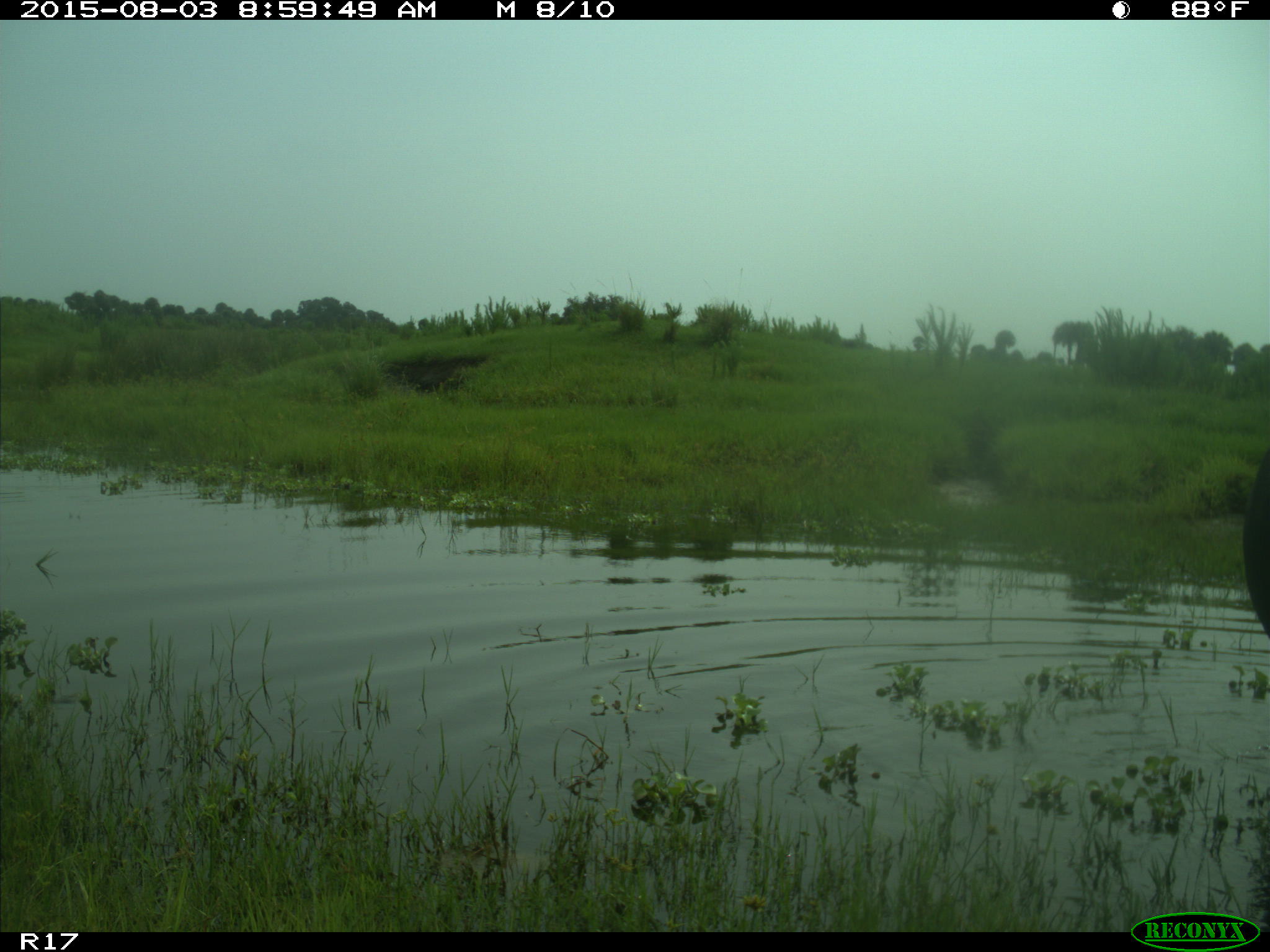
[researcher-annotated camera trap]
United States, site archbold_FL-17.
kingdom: Animalia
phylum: Chordata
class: Mammalia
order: Artiodactyla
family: Bovidae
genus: Bos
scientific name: Bos taurus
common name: domestic cow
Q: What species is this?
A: Bos taurus (domestic cow).